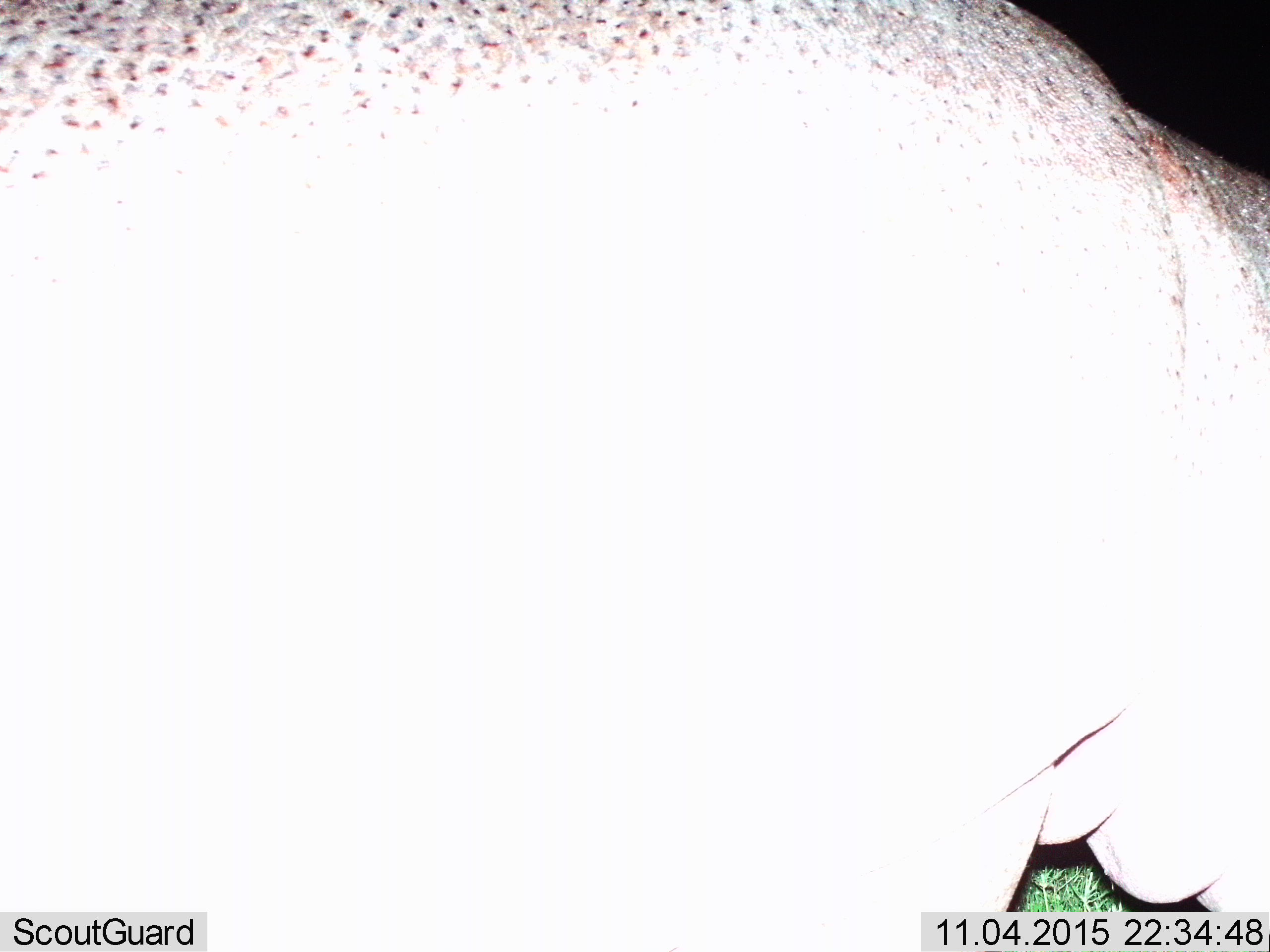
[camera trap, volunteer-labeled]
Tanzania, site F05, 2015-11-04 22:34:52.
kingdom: Animalia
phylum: Chordata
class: Mammalia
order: Artiodactyla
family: Hippopotamidae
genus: Hippopotamus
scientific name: Hippopotamus amphibius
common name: hippopotamus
Hippopotamus (Hippopotamus amphibius), count 1. Behavior (volunteer vote fractions): standing 75%, resting 0%, moving 25%, interacting 0%. Young present (vote fraction): 0%. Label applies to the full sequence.